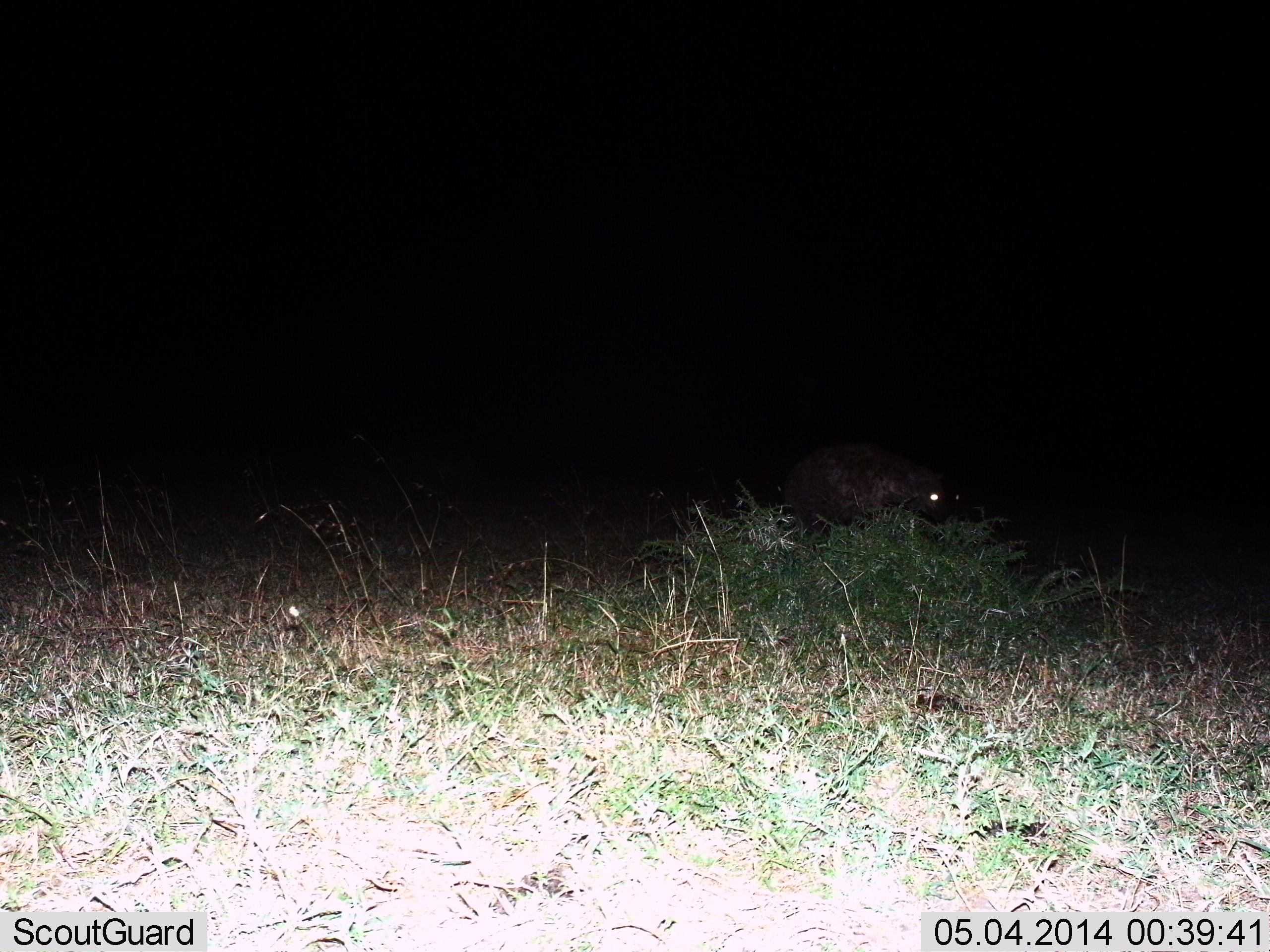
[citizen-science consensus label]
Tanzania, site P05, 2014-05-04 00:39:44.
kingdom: Animalia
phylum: Chordata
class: Mammalia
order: Carnivora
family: Hyaenidae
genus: Crocuta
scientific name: Crocuta crocuta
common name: spotted hyena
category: hyenaspotted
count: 1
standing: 30%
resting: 10%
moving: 70%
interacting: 0%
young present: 0%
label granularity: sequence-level